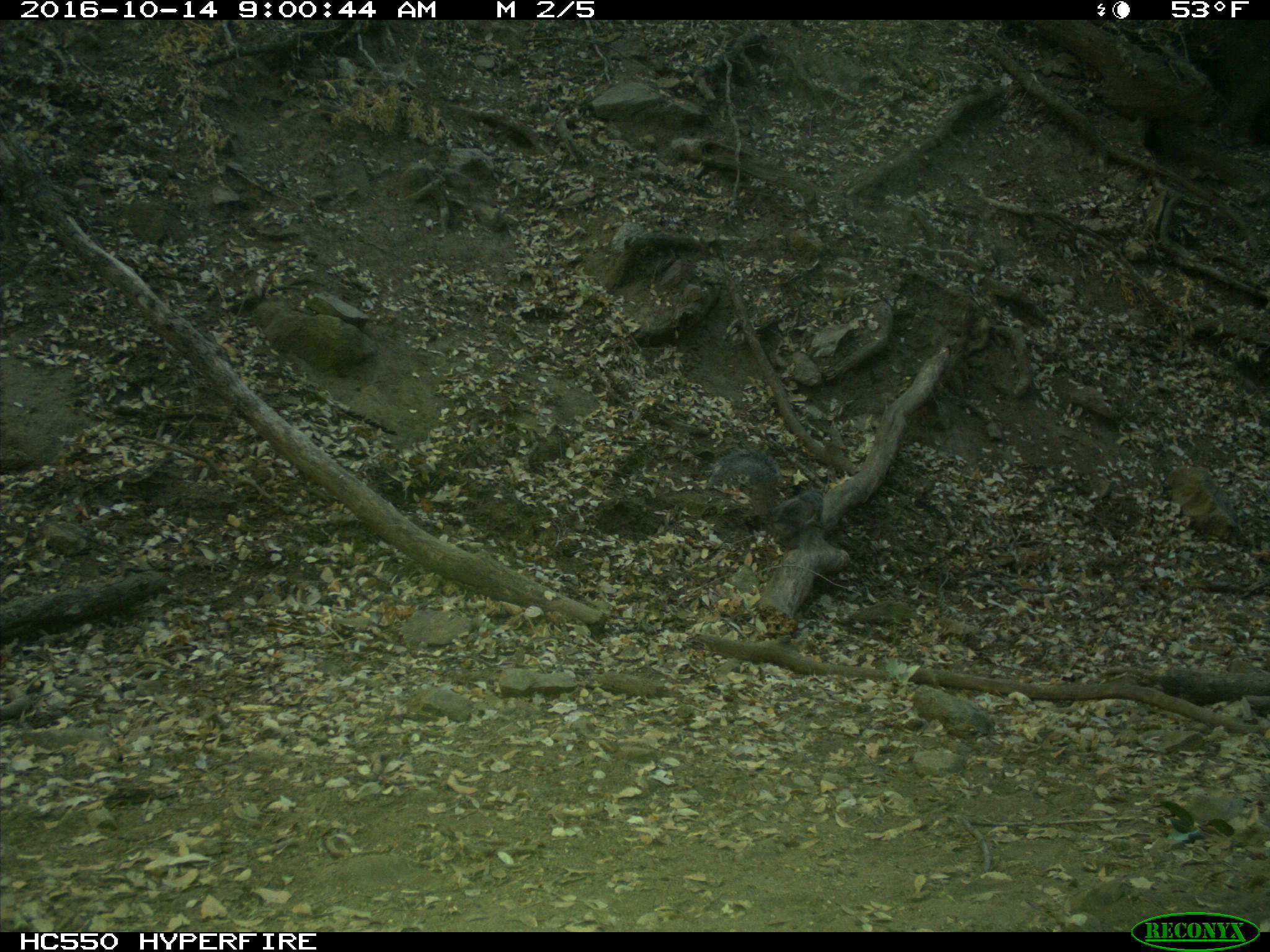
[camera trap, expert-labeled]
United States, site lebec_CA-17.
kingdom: Animalia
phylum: Chordata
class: Mammalia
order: Rodentia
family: Sciuridae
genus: Sciurus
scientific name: Sciurus carolinensis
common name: eastern gray squirrel